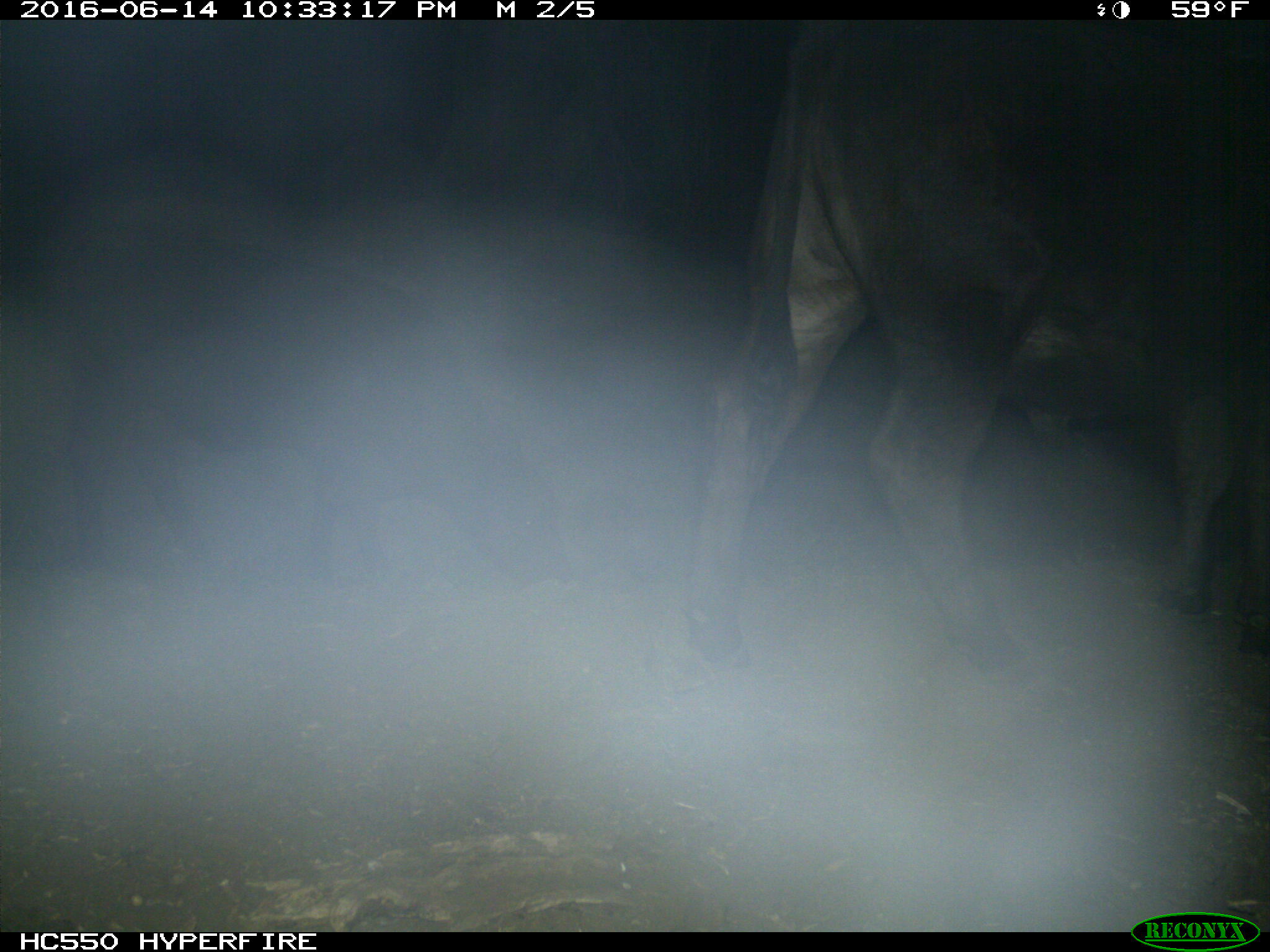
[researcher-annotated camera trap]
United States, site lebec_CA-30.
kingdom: Animalia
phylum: Chordata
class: Mammalia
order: Artiodactyla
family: Bovidae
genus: Bos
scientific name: Bos taurus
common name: domestic cow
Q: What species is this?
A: Bos taurus (domestic cow).